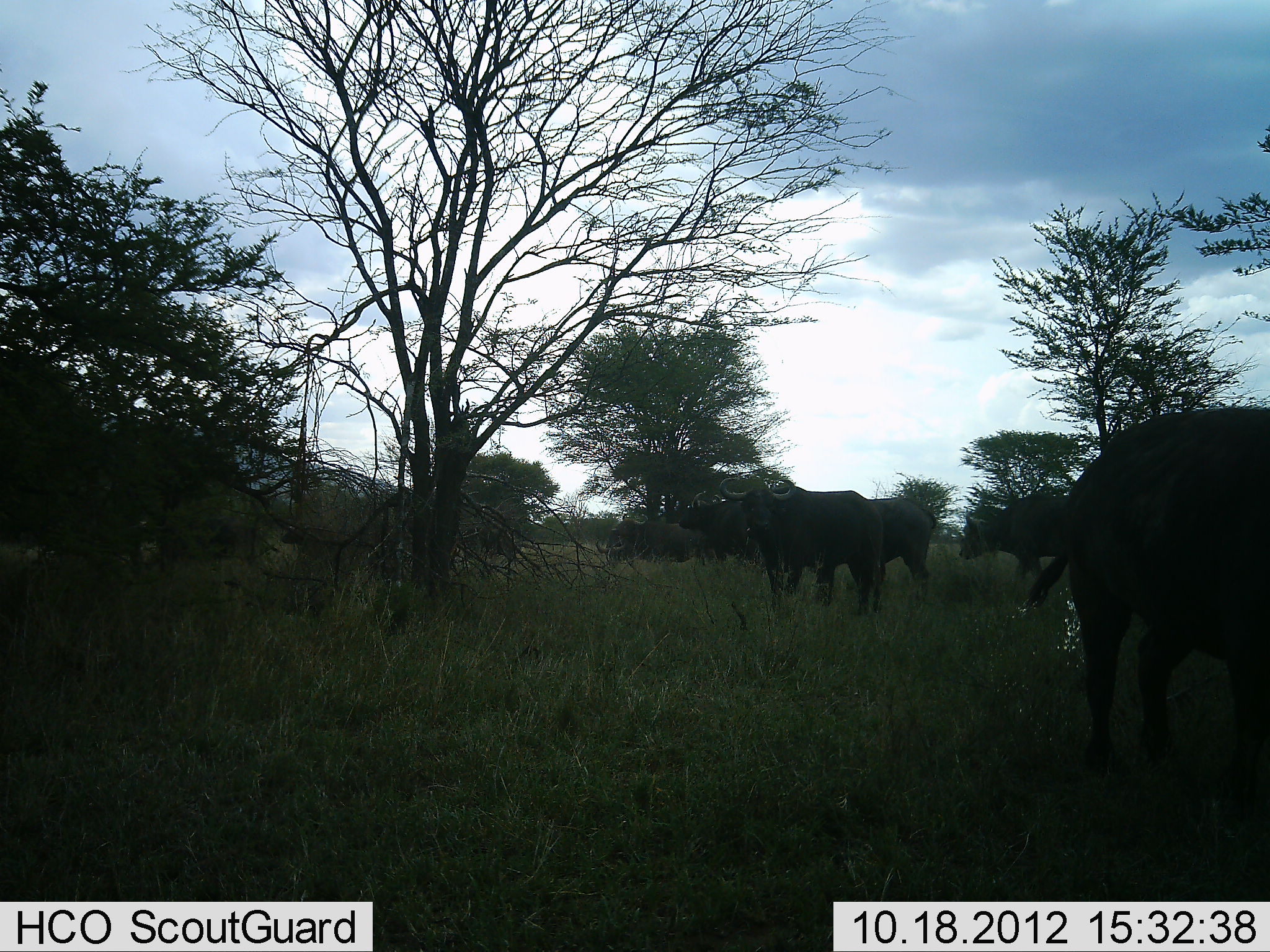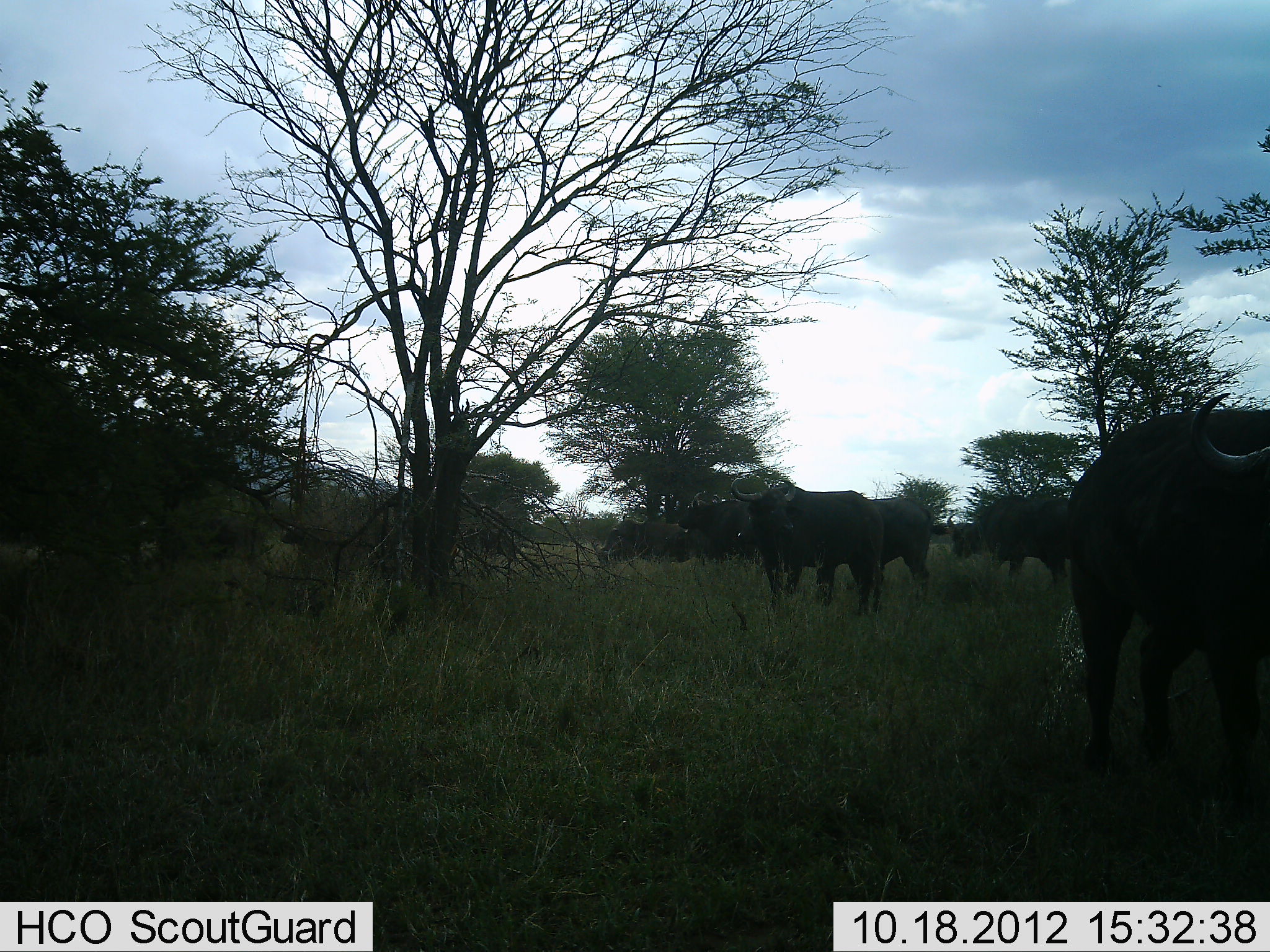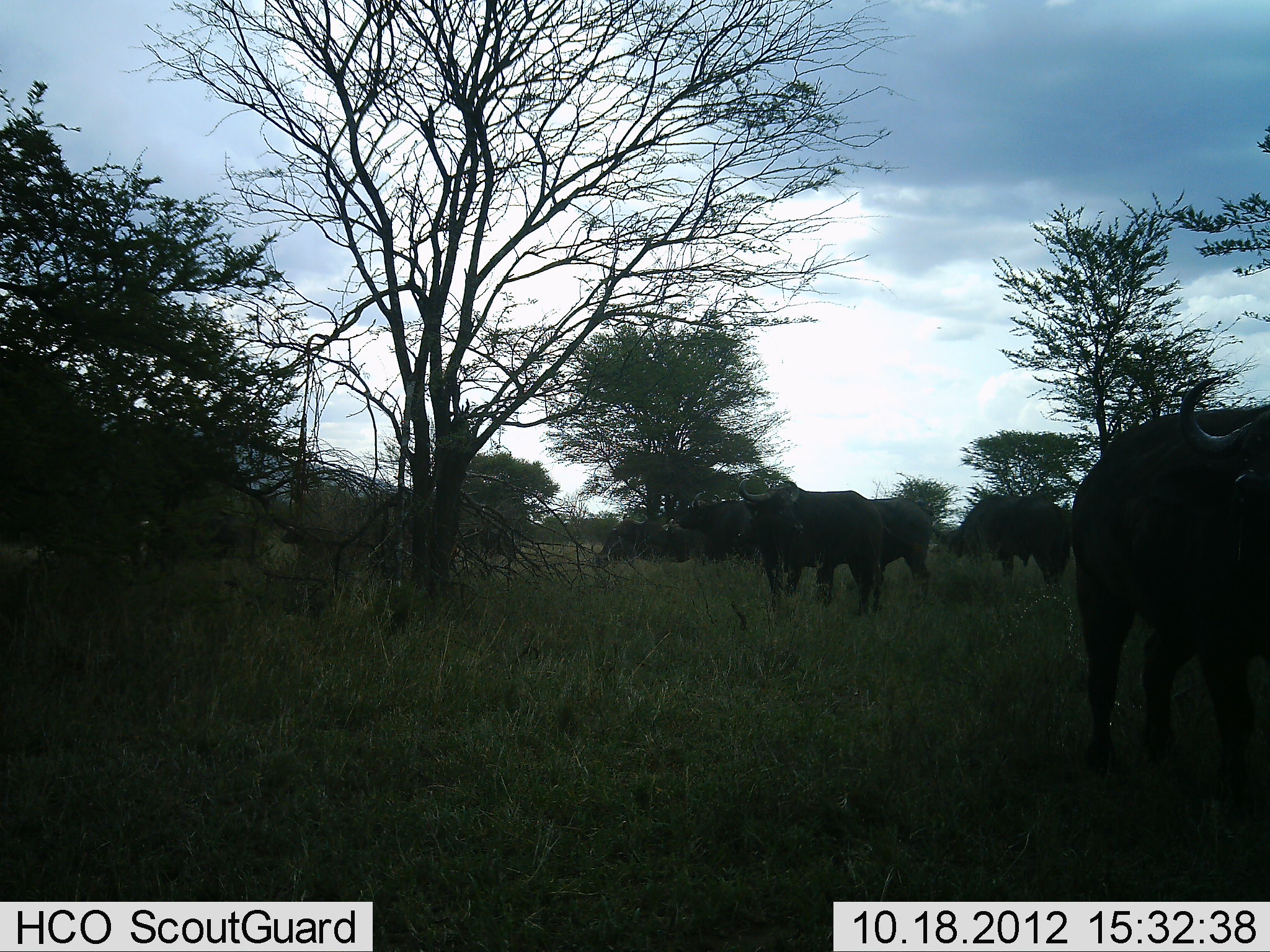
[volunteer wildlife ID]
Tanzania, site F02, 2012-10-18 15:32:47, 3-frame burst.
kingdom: Animalia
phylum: Chordata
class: Mammalia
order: Artiodactyla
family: Bovidae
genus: Syncerus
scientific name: Syncerus caffer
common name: cape buffalo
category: buffalo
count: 6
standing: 70%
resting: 20%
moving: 40%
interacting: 10%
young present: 0%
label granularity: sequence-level